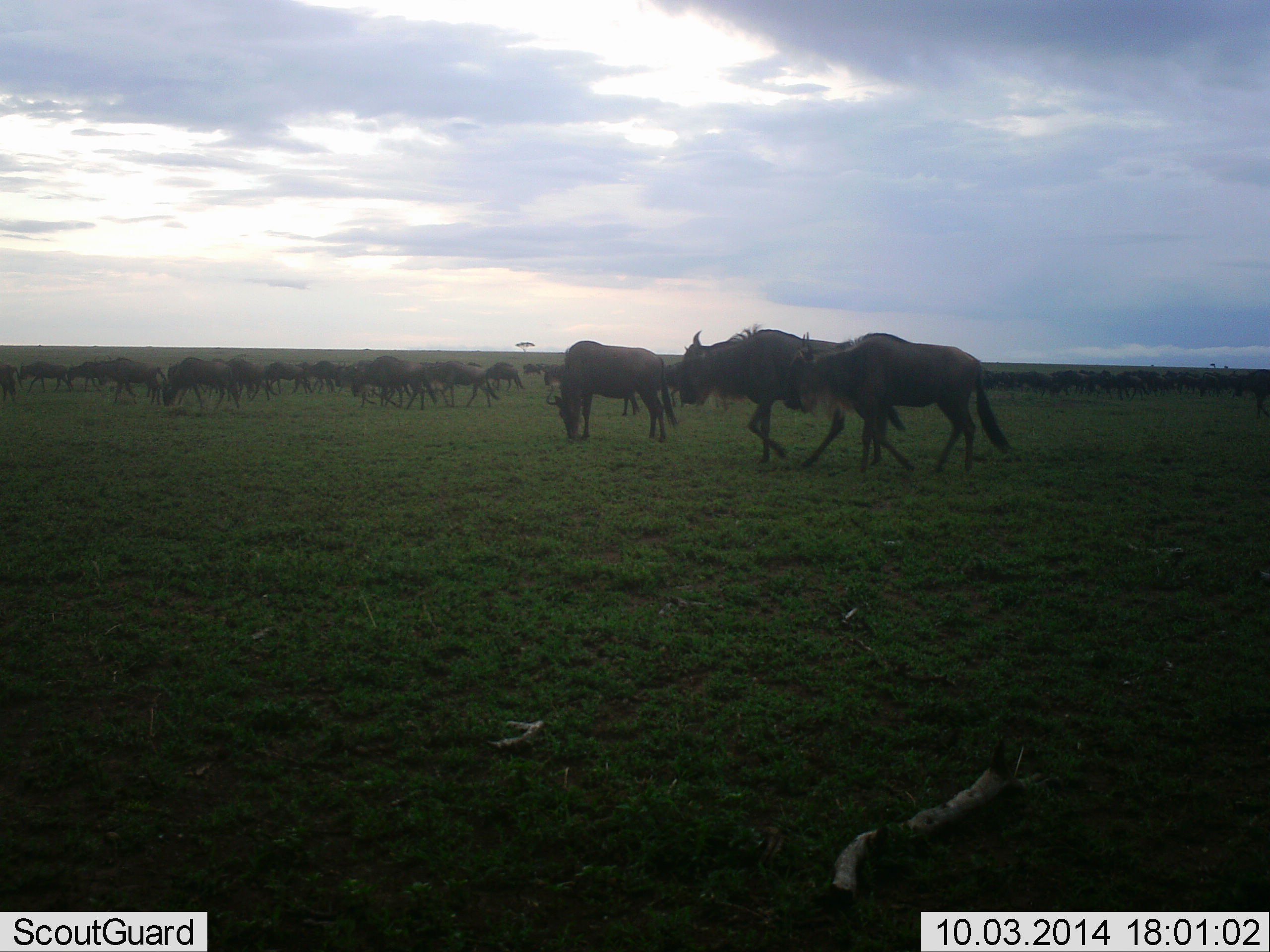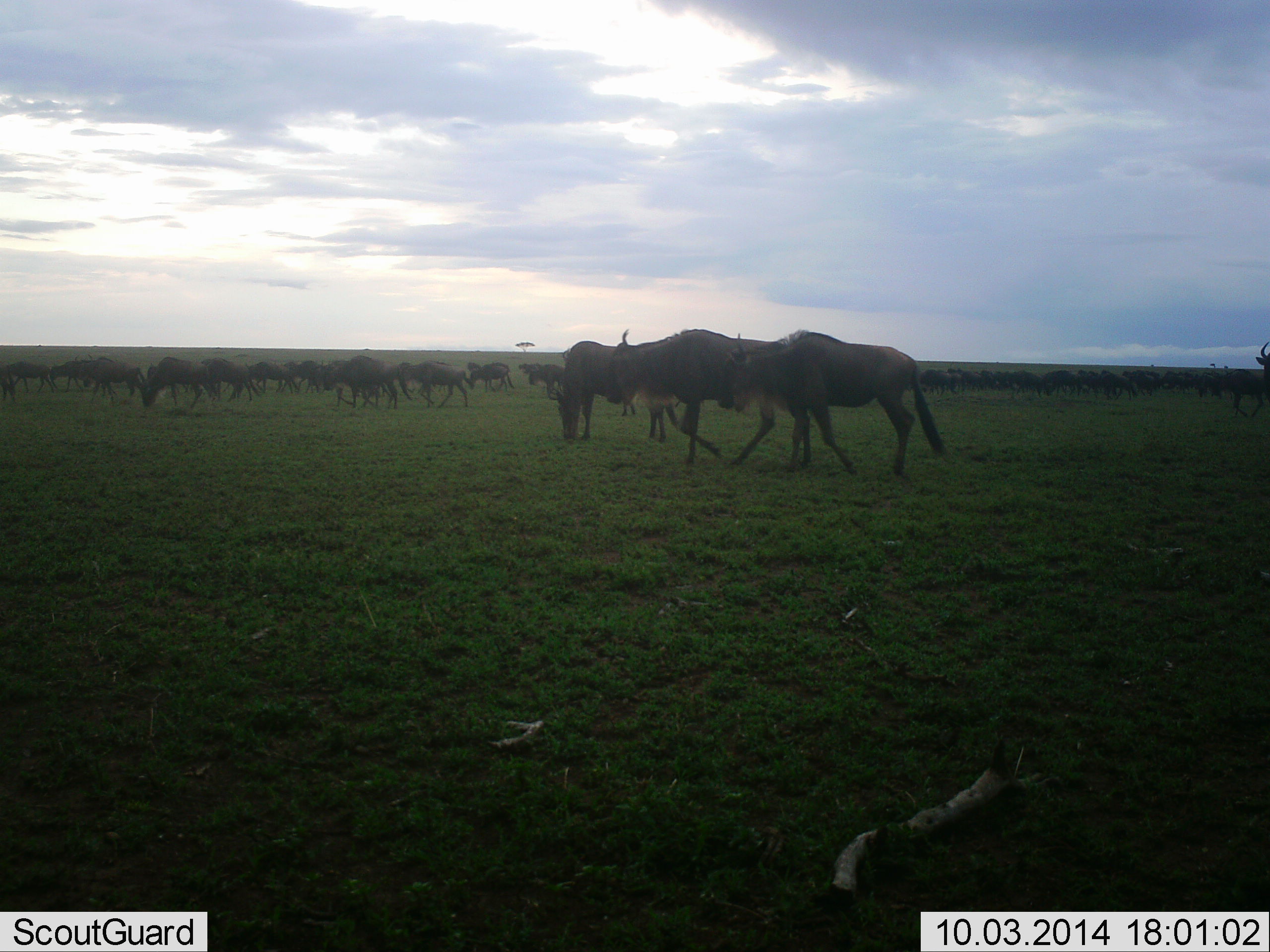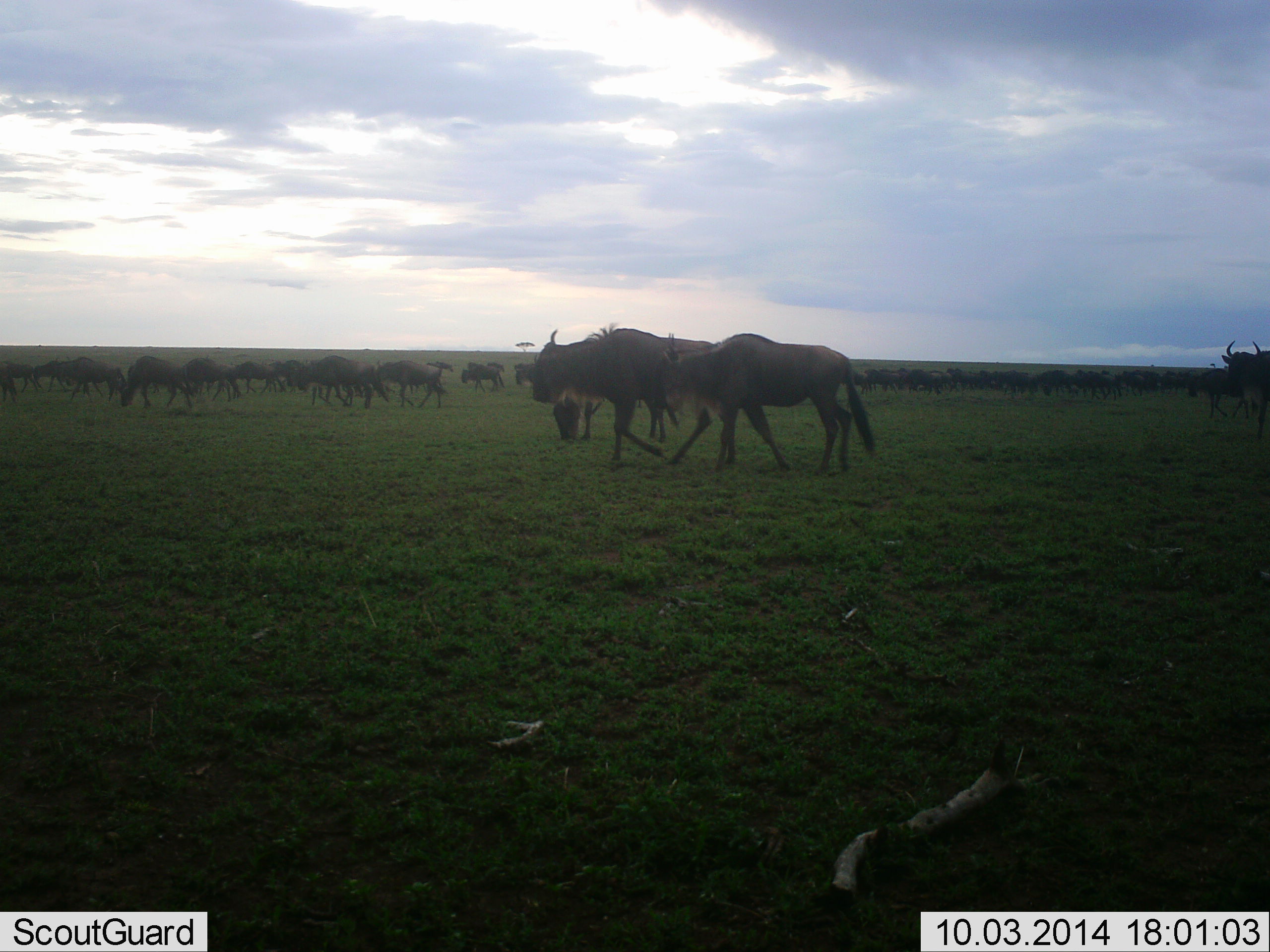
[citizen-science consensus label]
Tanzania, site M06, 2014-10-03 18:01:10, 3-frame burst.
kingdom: Animalia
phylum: Chordata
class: Mammalia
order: Artiodactyla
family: Bovidae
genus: Connochaetes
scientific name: Connochaetes taurinus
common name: blue wildebeest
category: wildebeest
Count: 51+.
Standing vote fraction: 10%.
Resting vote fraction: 0%.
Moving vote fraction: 100%.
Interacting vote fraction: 0%.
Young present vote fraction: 0%.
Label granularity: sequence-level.